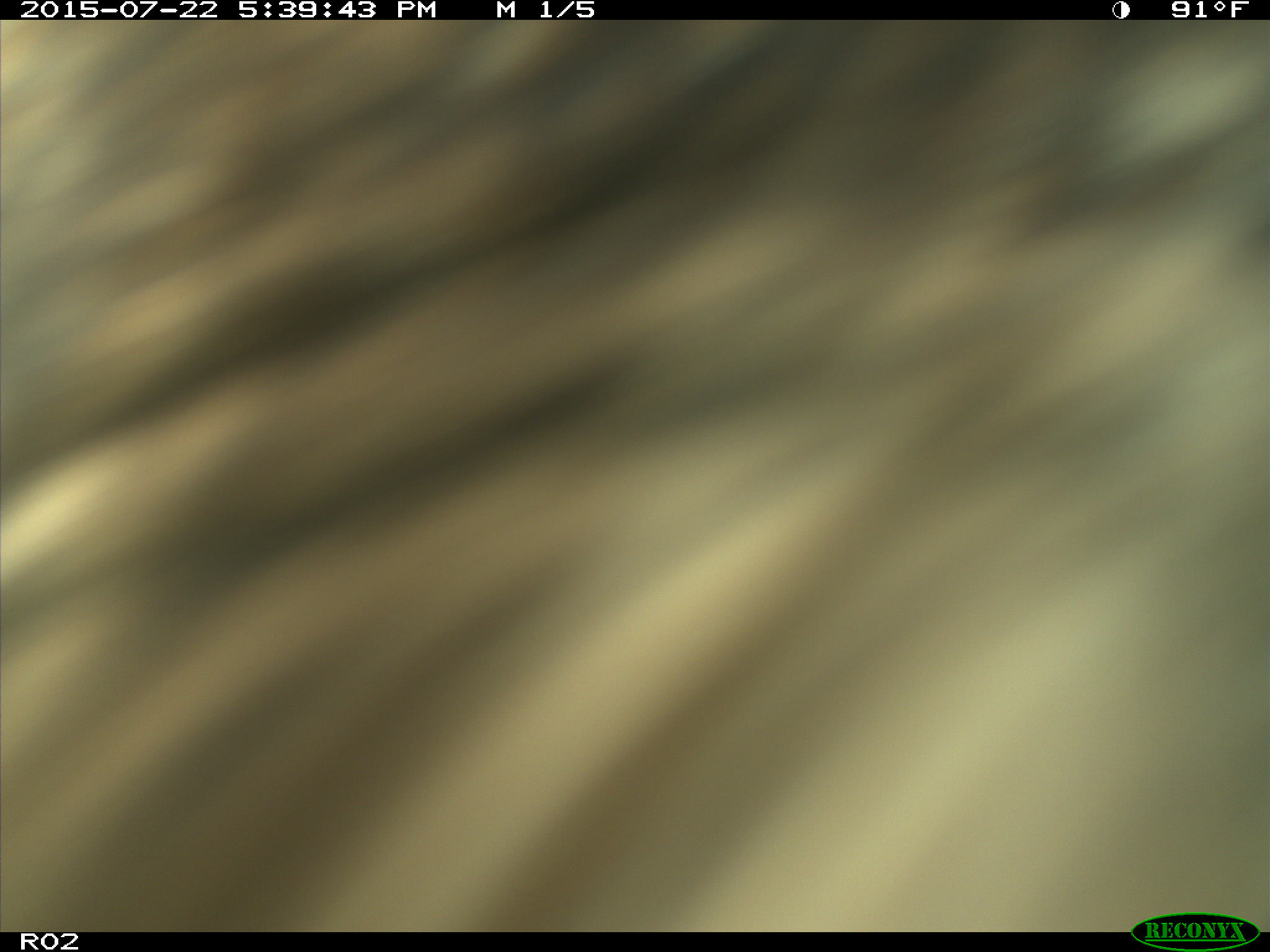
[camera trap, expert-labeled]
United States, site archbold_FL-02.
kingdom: Animalia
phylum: Chordata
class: Mammalia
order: Artiodactyla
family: Bovidae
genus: Bos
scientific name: Bos taurus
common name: domestic cow